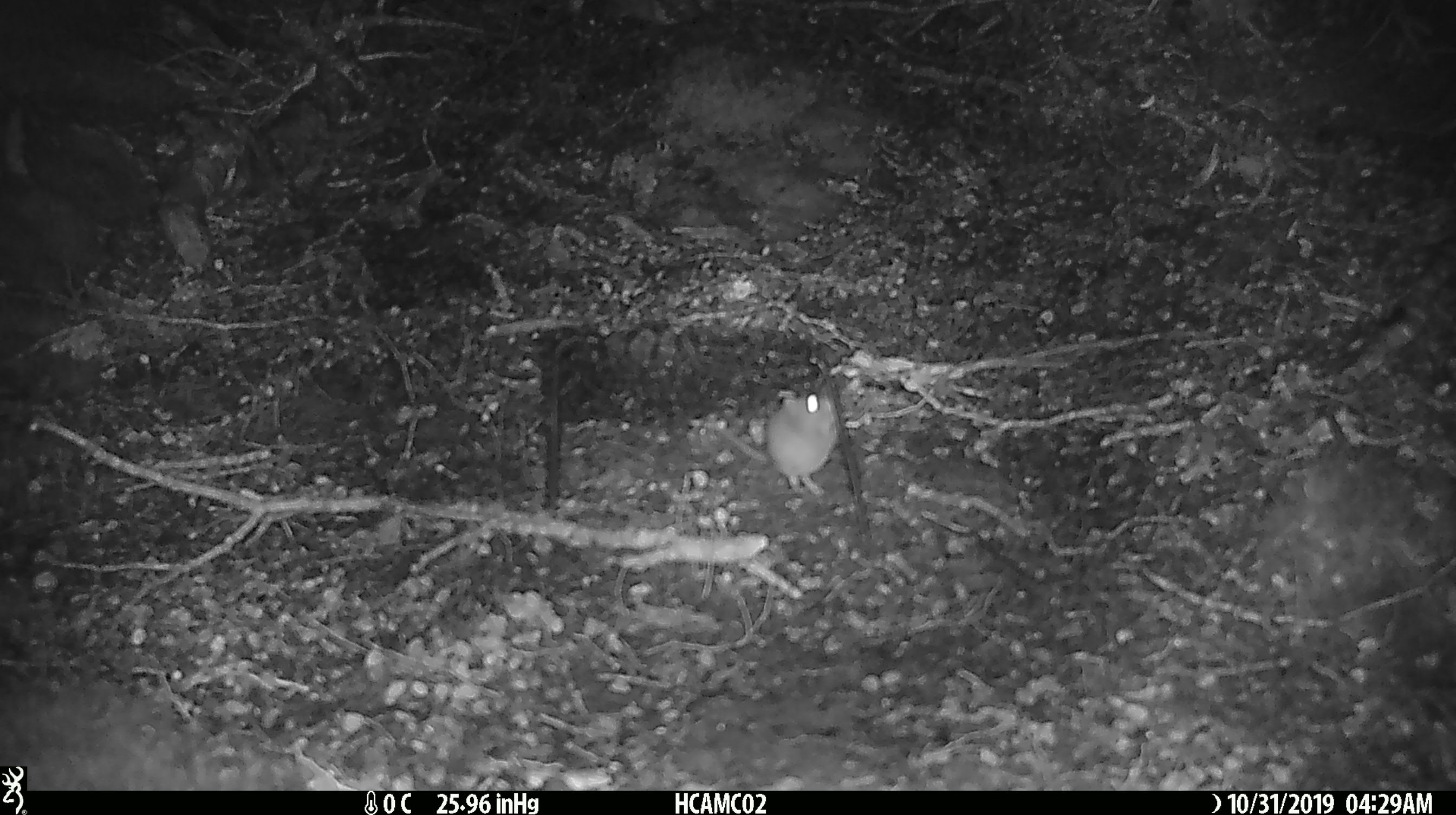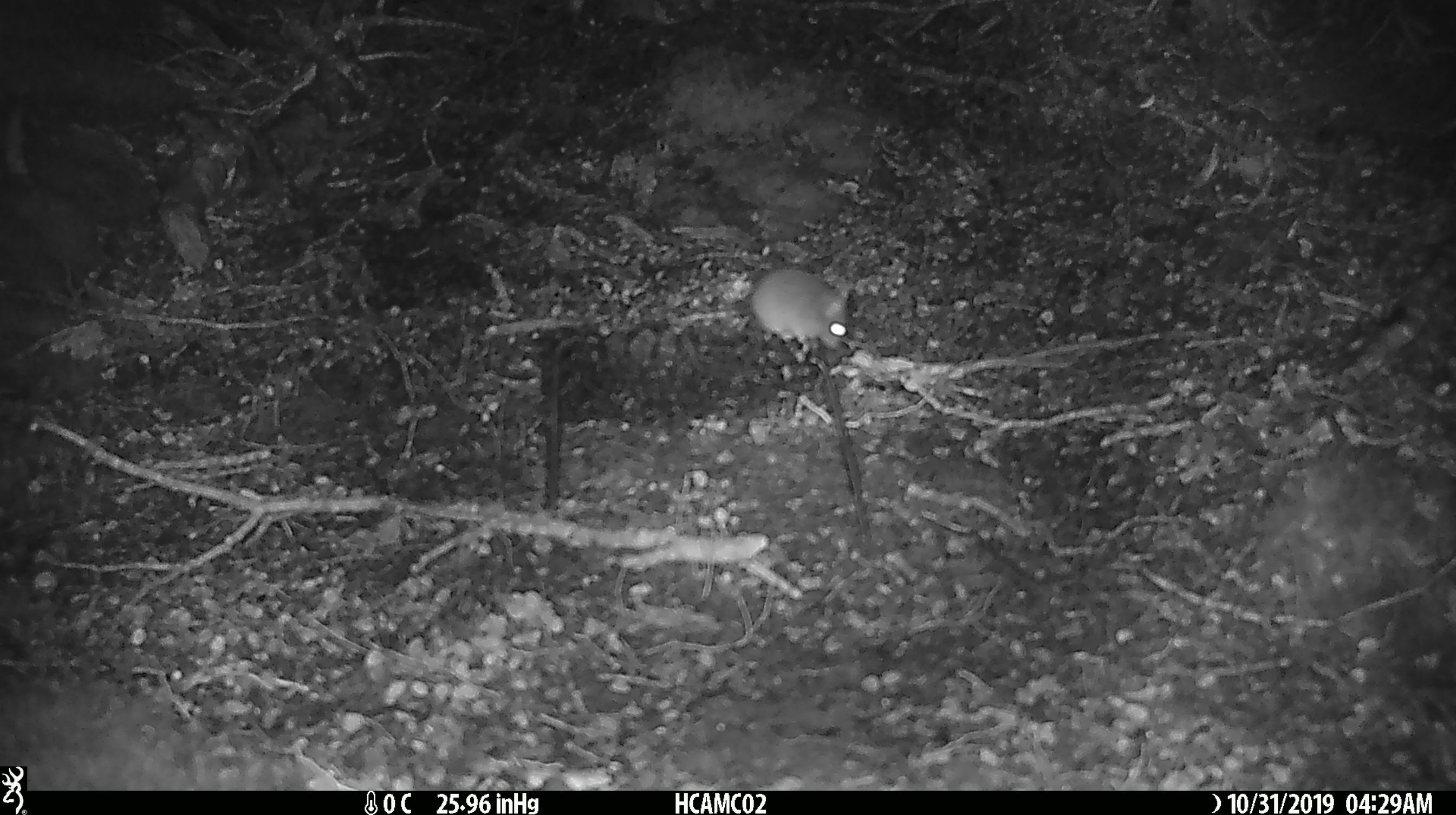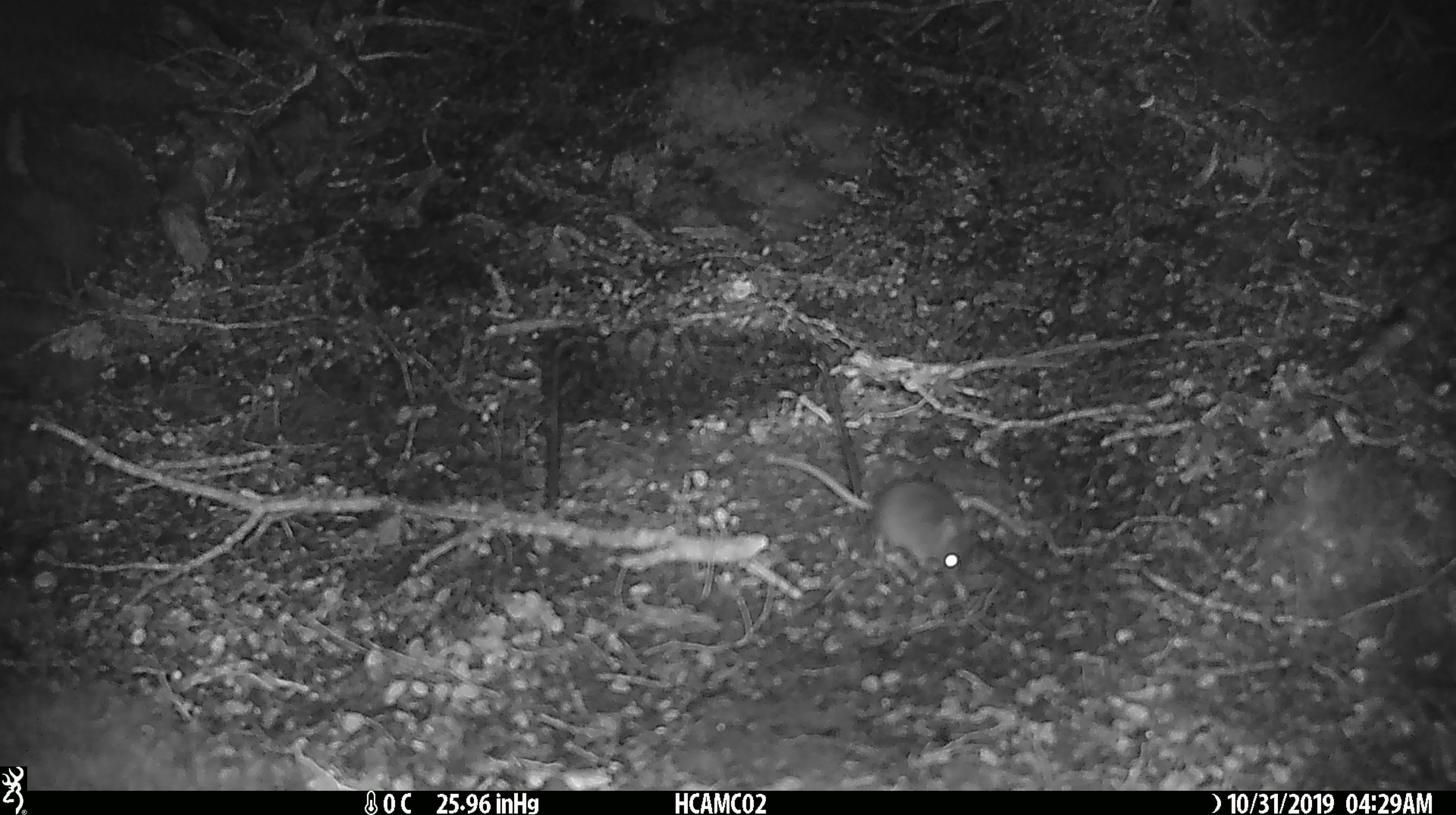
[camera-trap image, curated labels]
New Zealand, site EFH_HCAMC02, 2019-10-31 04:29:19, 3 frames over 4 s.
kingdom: Animalia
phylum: Chordata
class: Mammalia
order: Rodentia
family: Muridae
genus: Mus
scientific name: Mus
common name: mouse